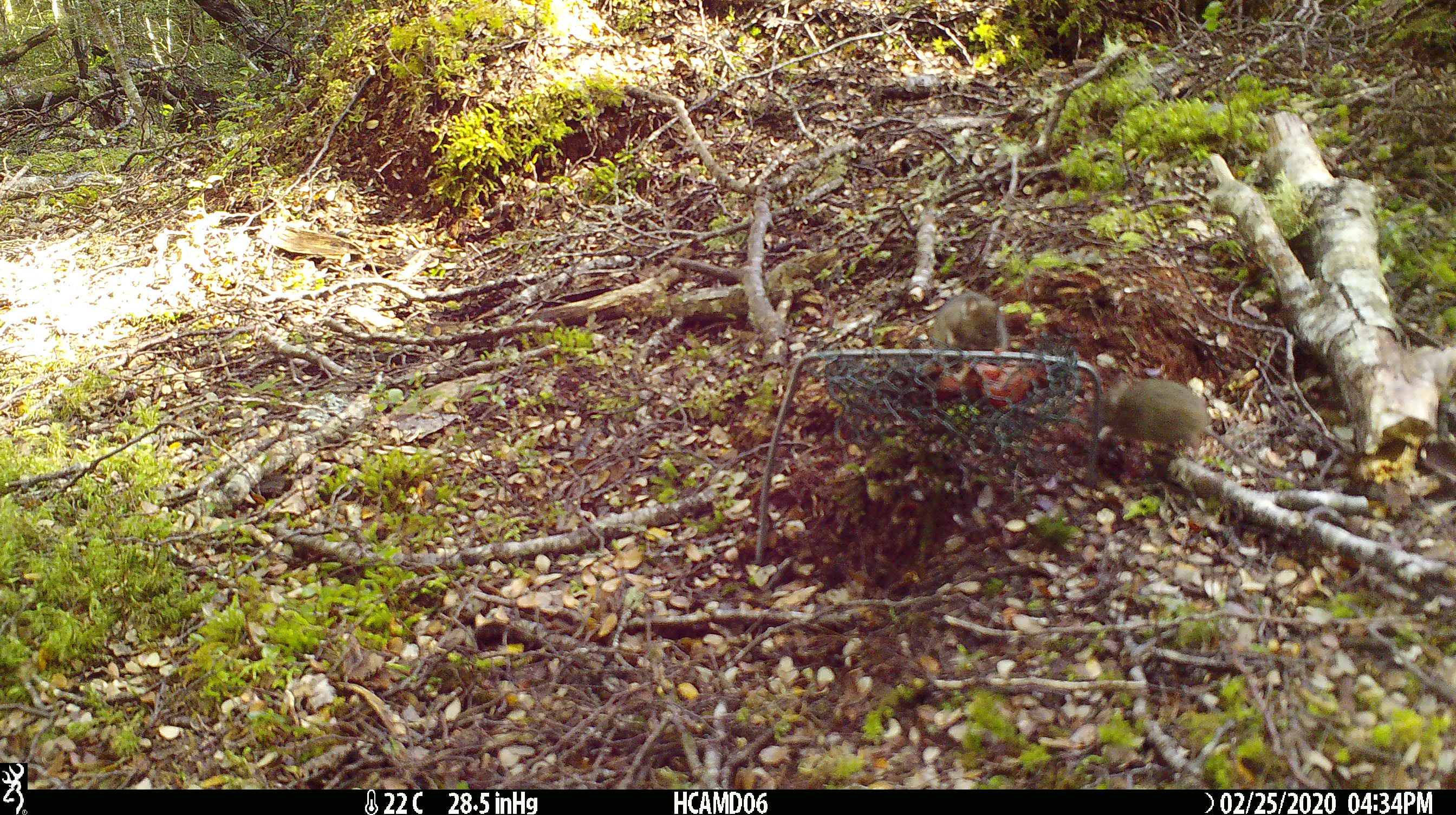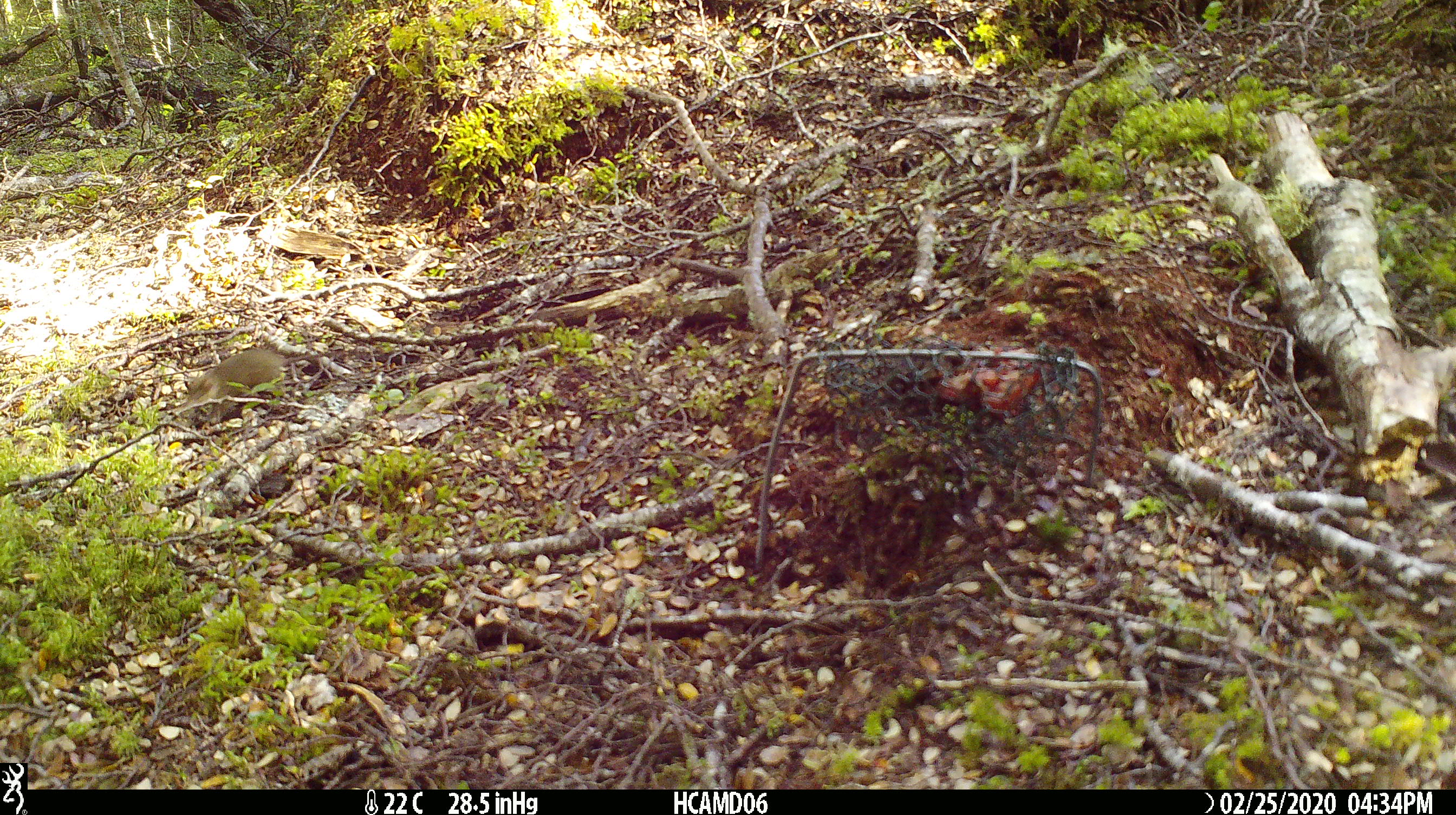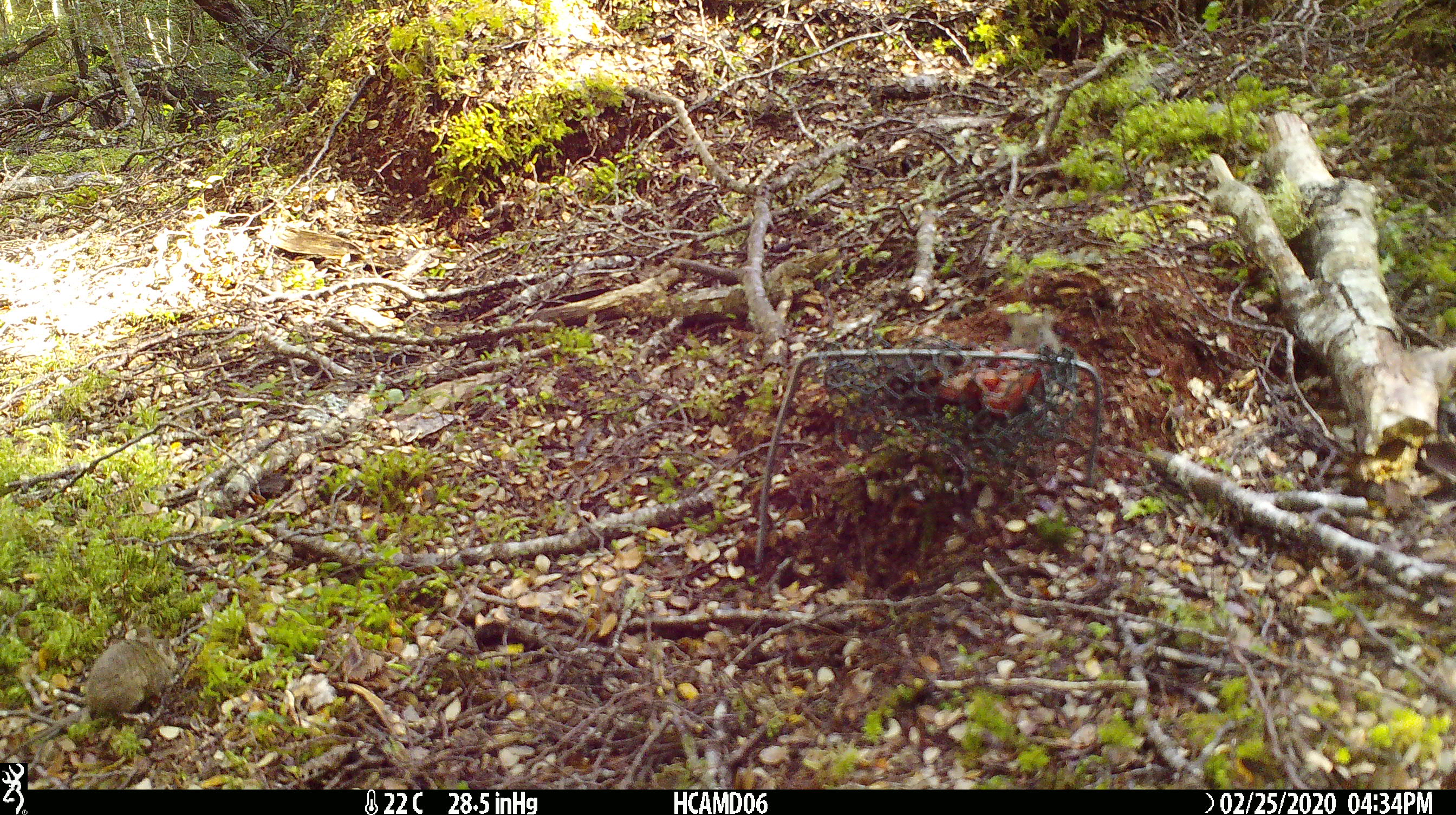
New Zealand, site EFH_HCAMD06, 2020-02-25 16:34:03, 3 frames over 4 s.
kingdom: Animalia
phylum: Chordata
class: Mammalia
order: Rodentia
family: Muridae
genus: Mus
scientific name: Mus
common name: mouse